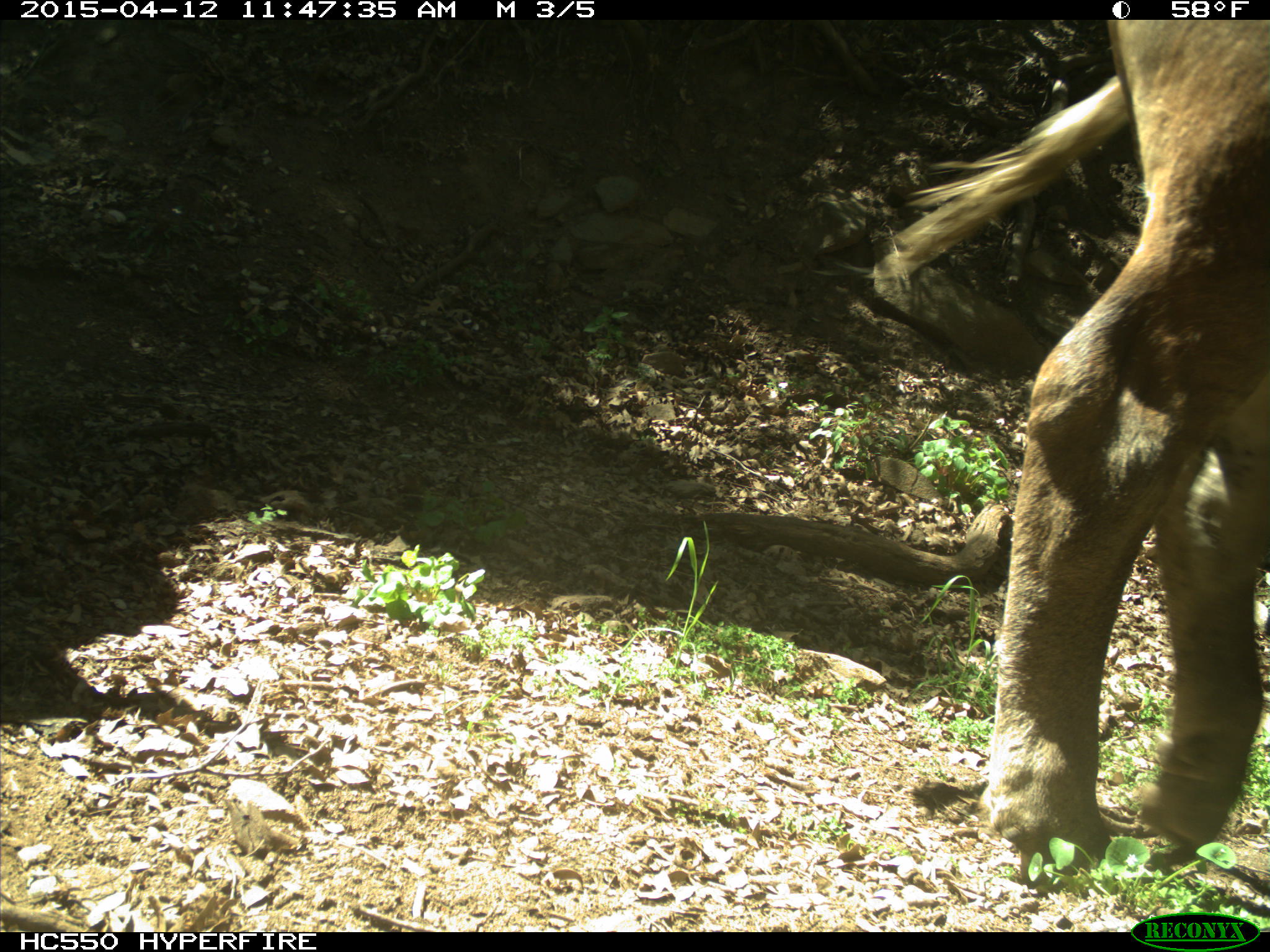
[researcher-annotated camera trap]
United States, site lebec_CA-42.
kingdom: Animalia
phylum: Chordata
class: Mammalia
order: Artiodactyla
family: Bovidae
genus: Bos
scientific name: Bos taurus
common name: domestic cow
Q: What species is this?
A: Bos taurus (domestic cow).